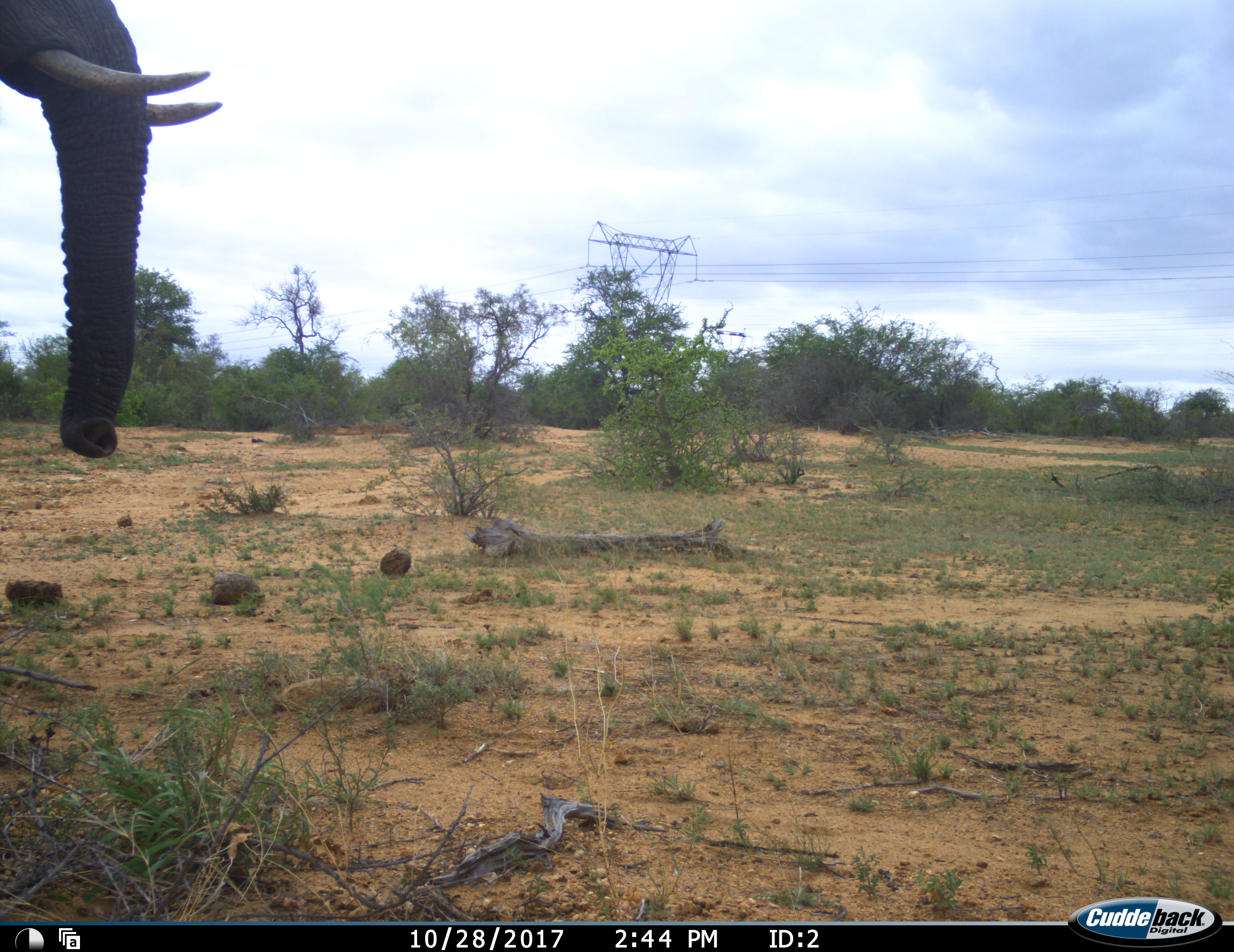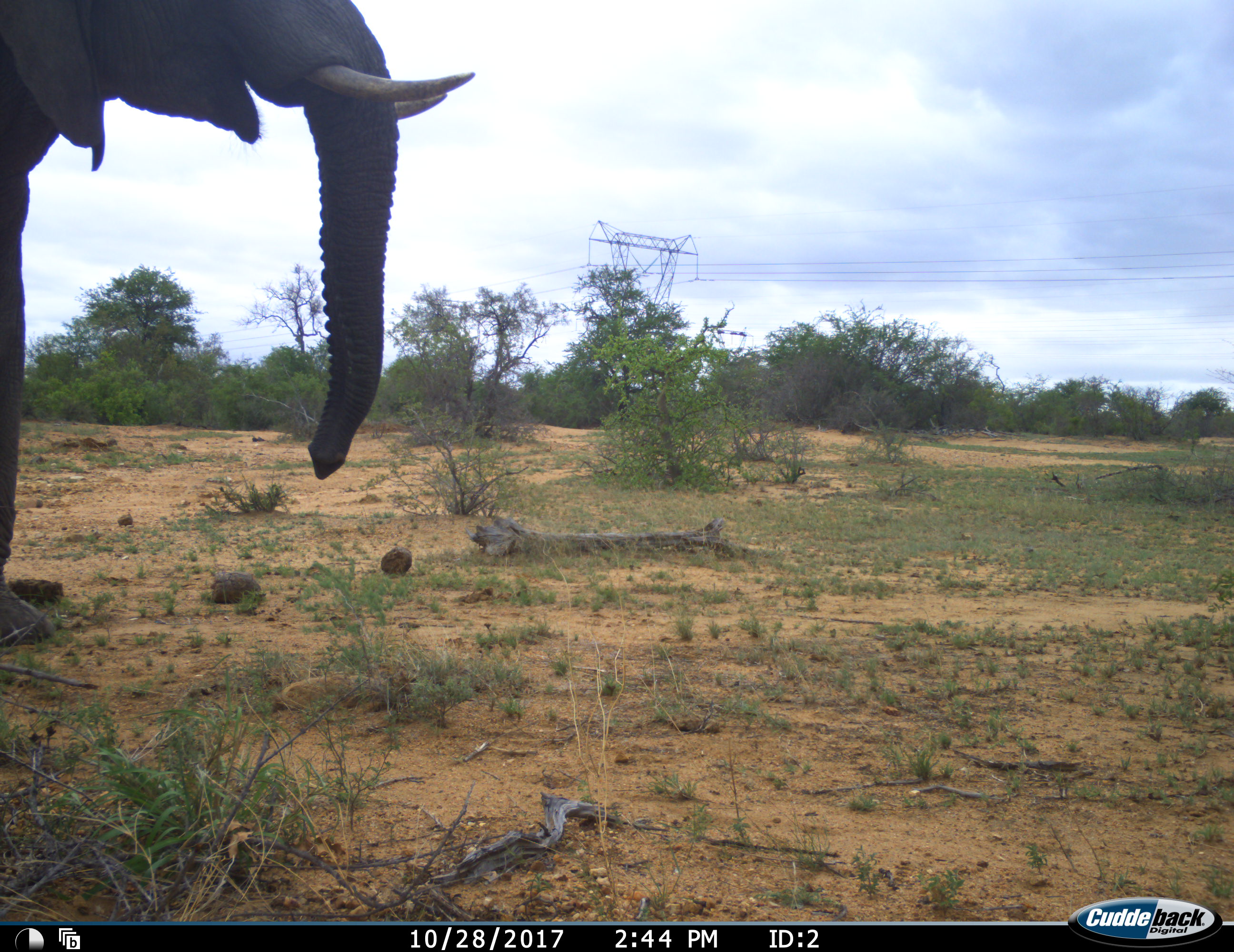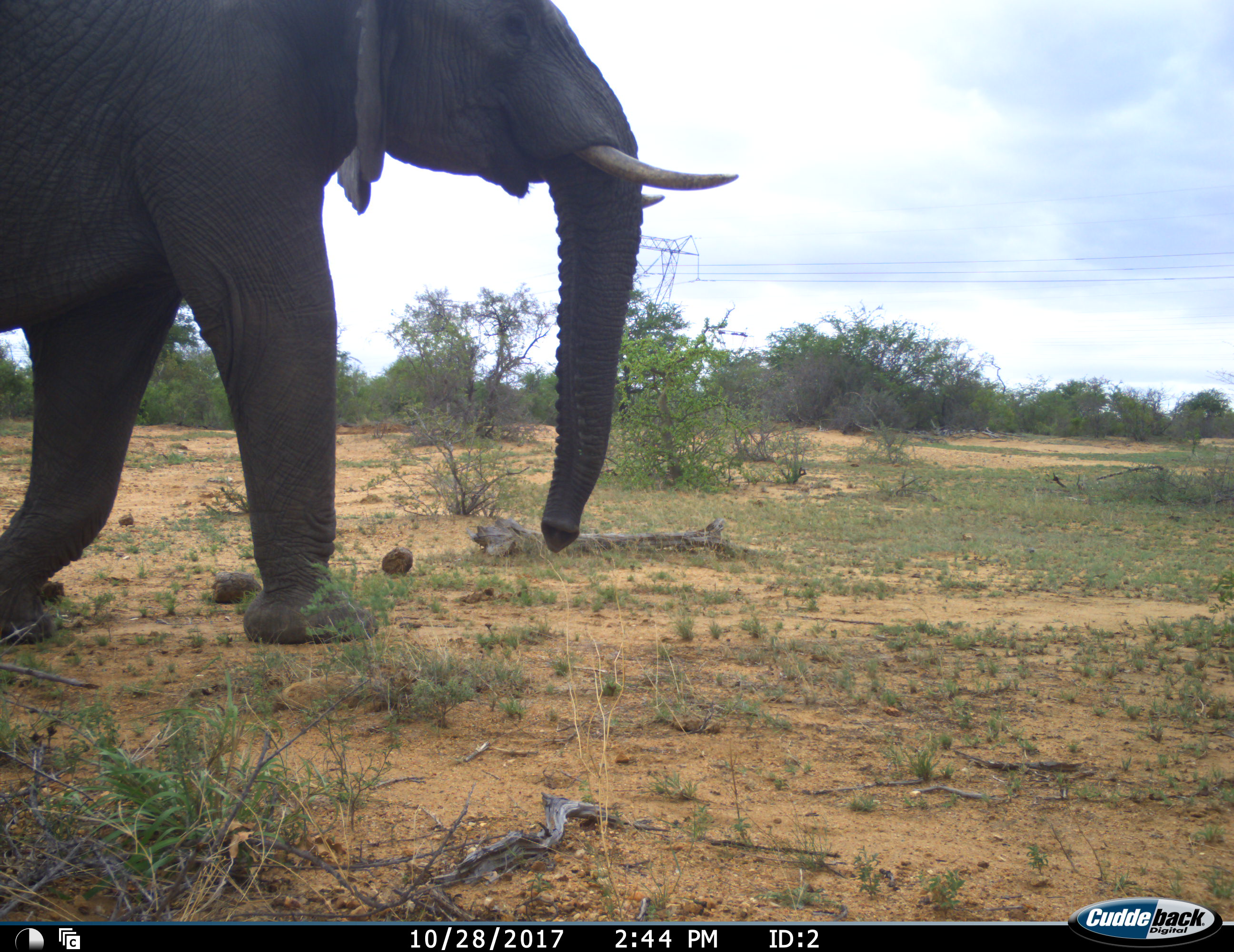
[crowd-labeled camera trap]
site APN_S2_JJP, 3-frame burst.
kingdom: Animalia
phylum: Chordata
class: Mammalia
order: Proboscidea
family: Elephantidae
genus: Loxodonta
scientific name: Loxodonta africana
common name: african bush elephant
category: elephant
Elephant (african bush elephant) (Loxodonta africana), count 1. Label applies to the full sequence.